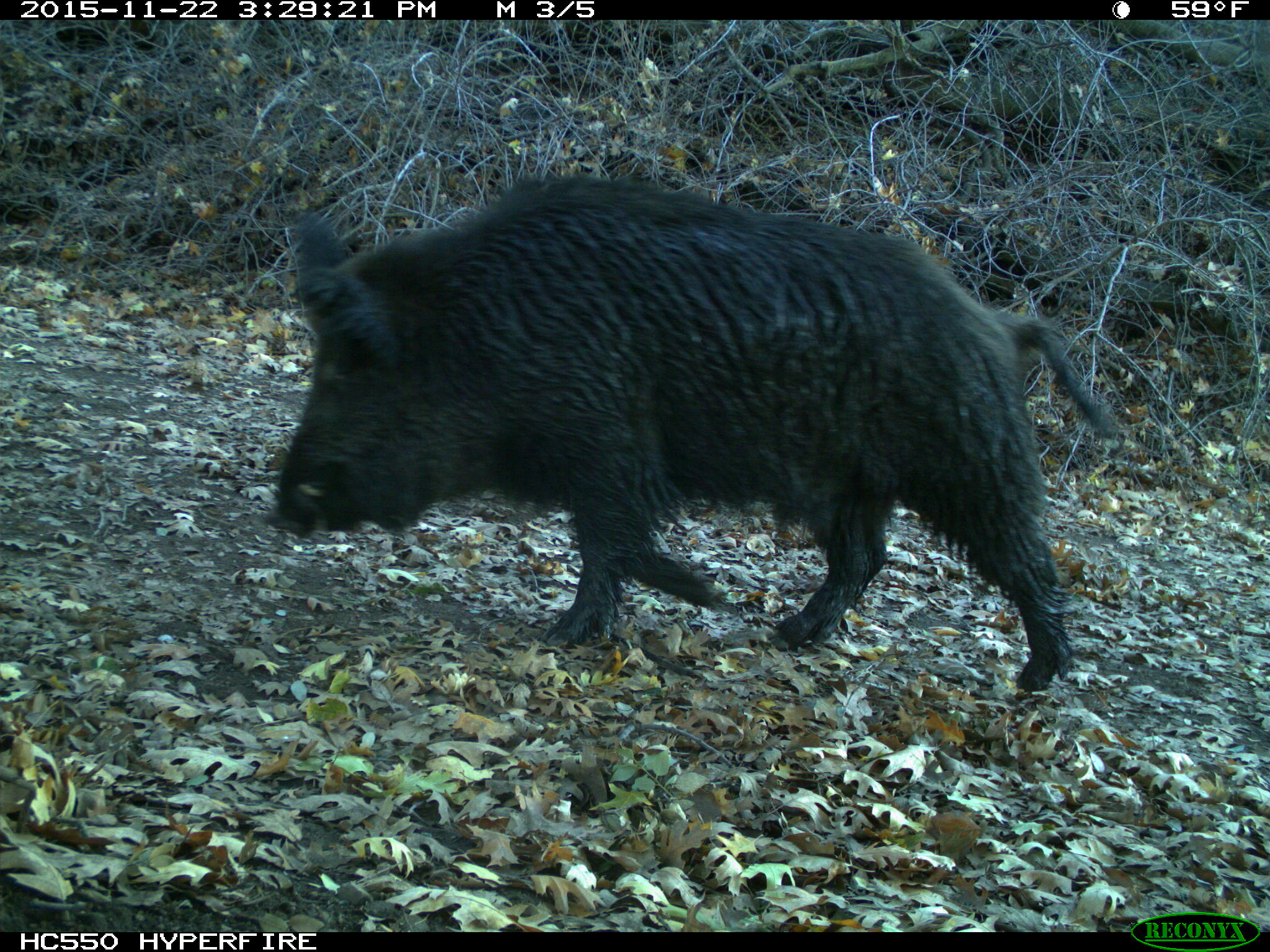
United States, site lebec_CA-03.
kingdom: Animalia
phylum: Chordata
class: Mammalia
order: Artiodactyla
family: Suidae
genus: Sus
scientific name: Sus scrofa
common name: wild boar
Sus scrofa (wild boar).